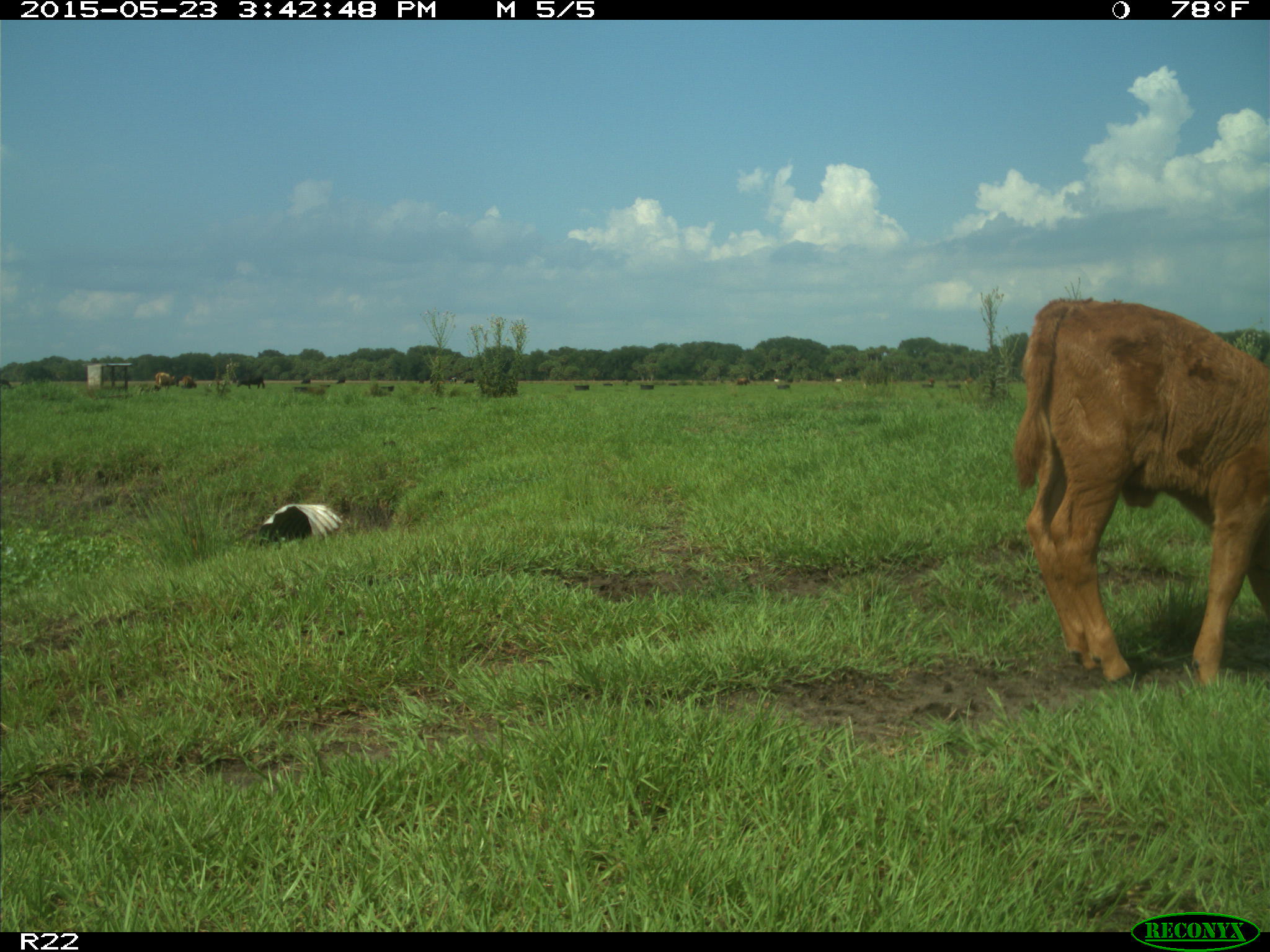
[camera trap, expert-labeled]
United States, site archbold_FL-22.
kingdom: Animalia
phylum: Chordata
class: Mammalia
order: Artiodactyla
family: Bovidae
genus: Bos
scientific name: Bos taurus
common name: domestic cow